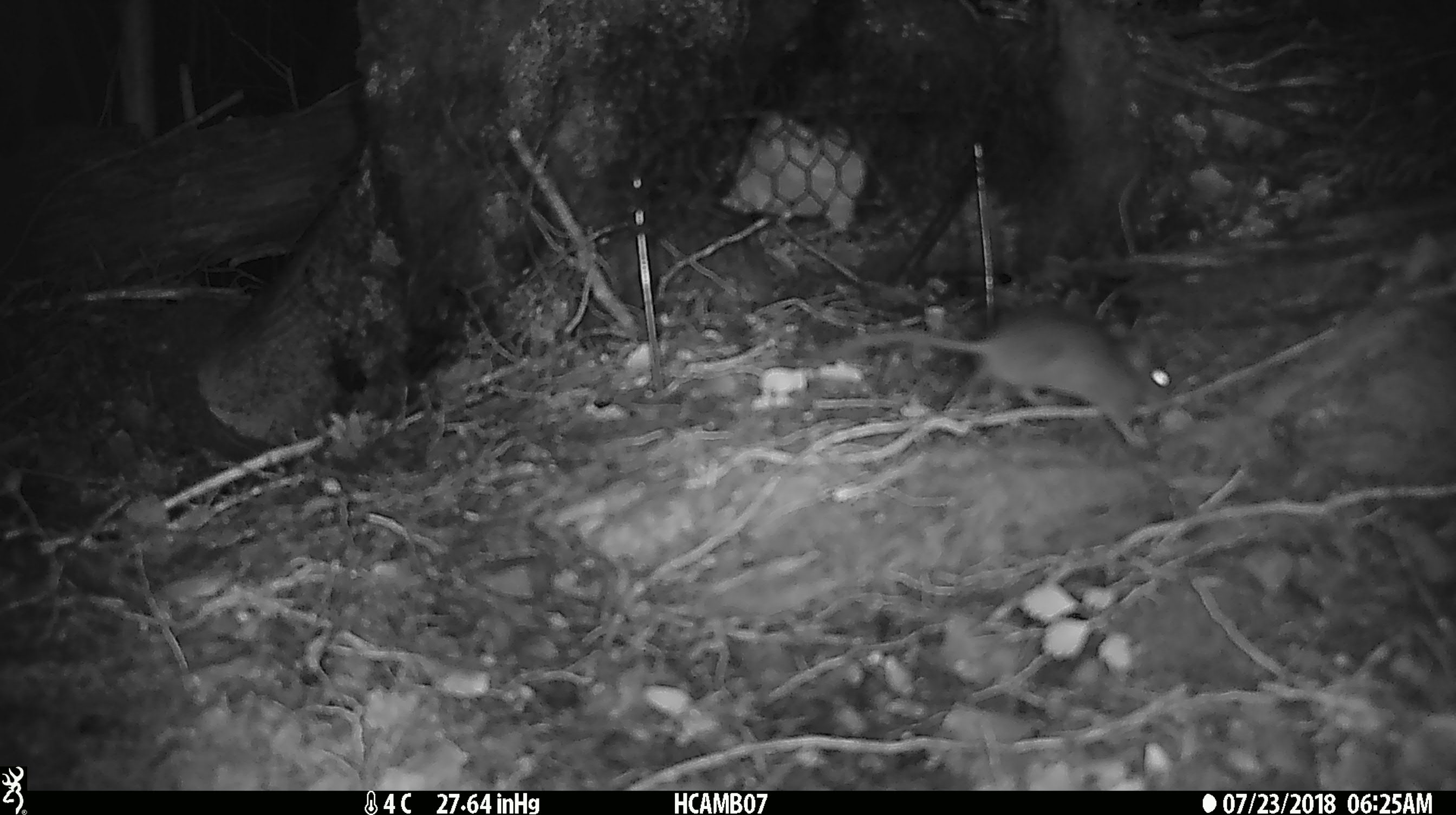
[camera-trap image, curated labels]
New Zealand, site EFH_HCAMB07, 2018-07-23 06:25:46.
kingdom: Animalia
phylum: Chordata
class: Mammalia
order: Rodentia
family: Muridae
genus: Mus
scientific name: Mus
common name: mouse